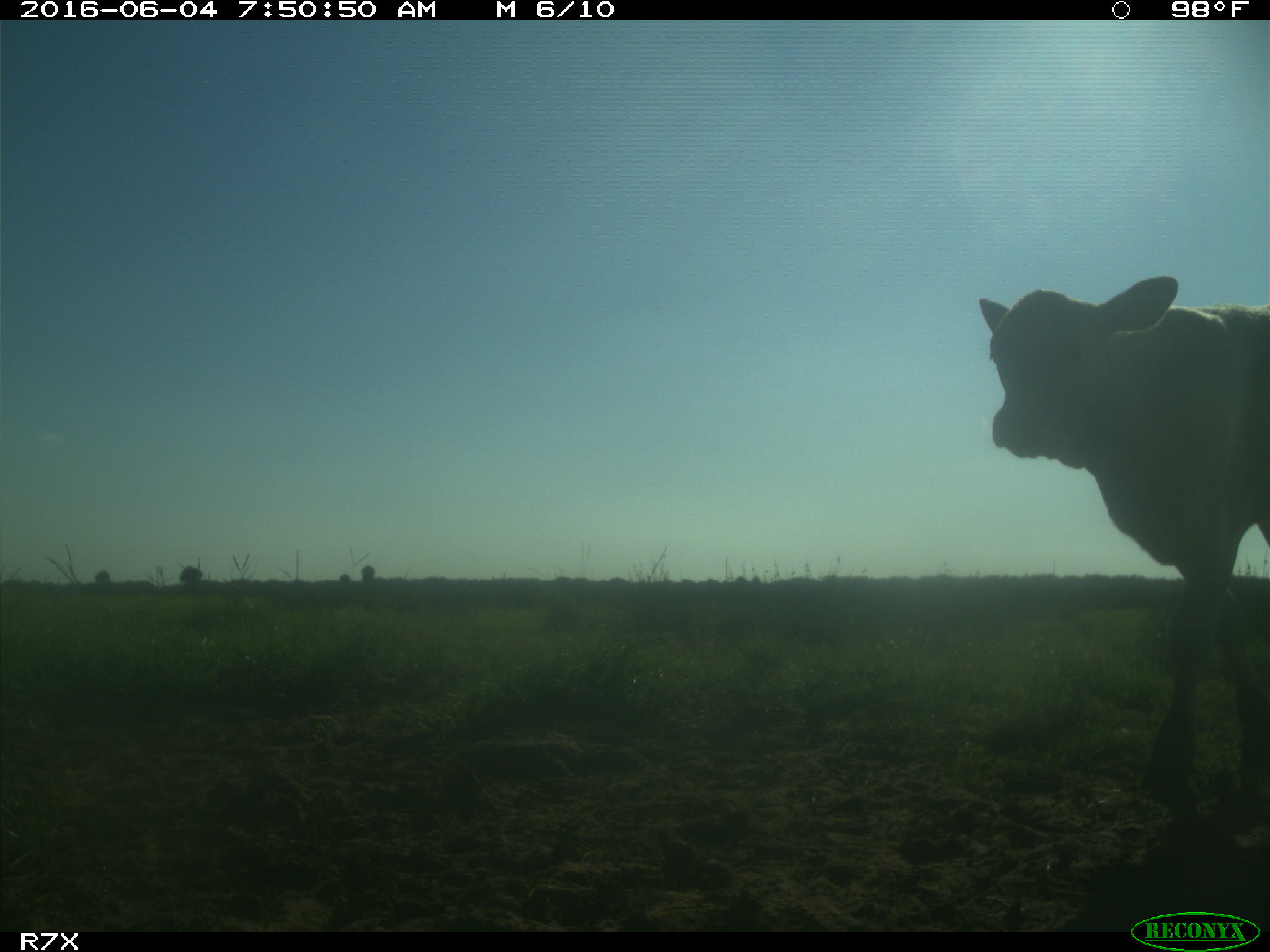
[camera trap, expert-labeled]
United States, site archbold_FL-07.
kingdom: Animalia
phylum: Chordata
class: Mammalia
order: Artiodactyla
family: Bovidae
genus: Bos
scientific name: Bos taurus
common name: domestic cow